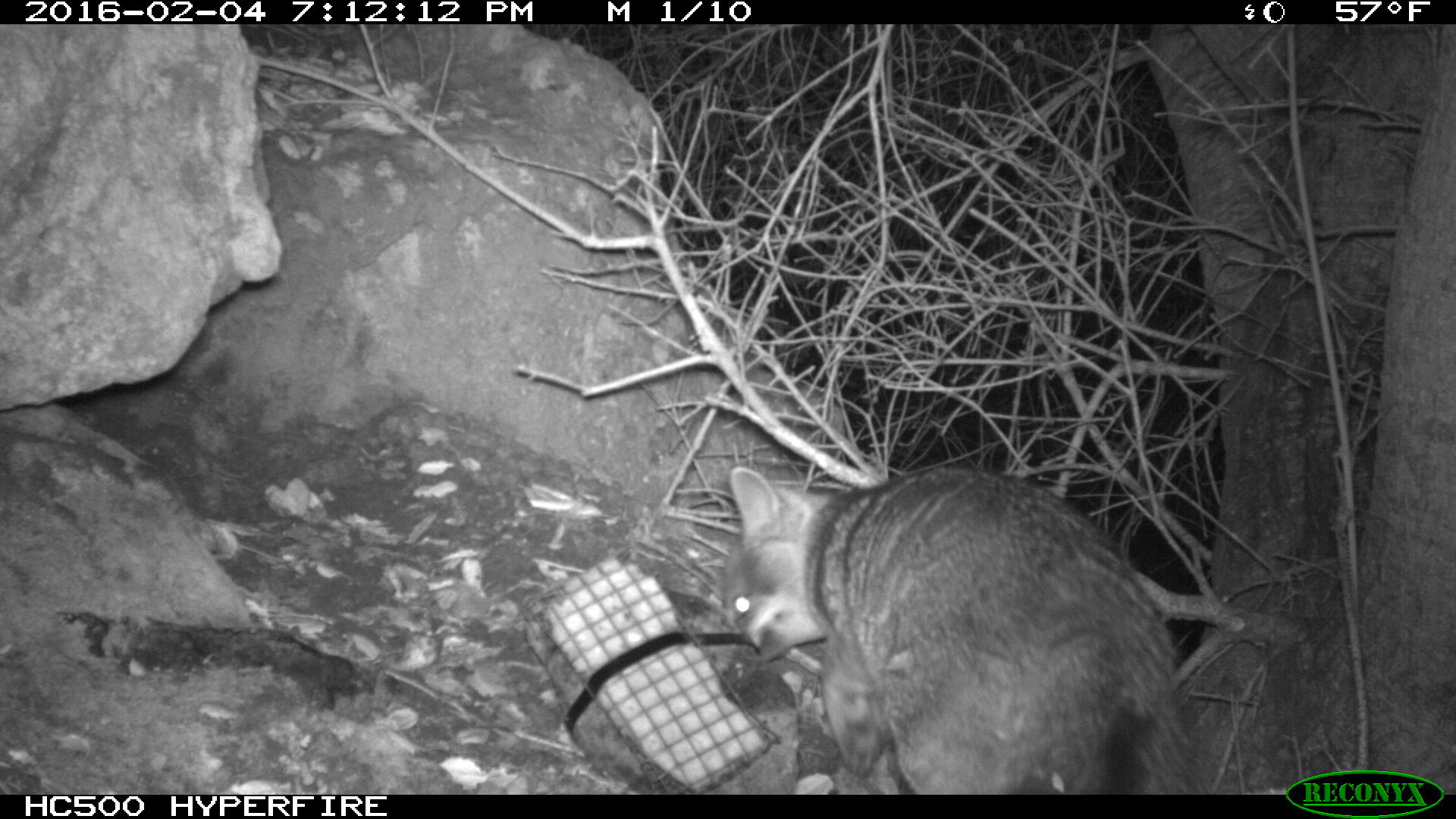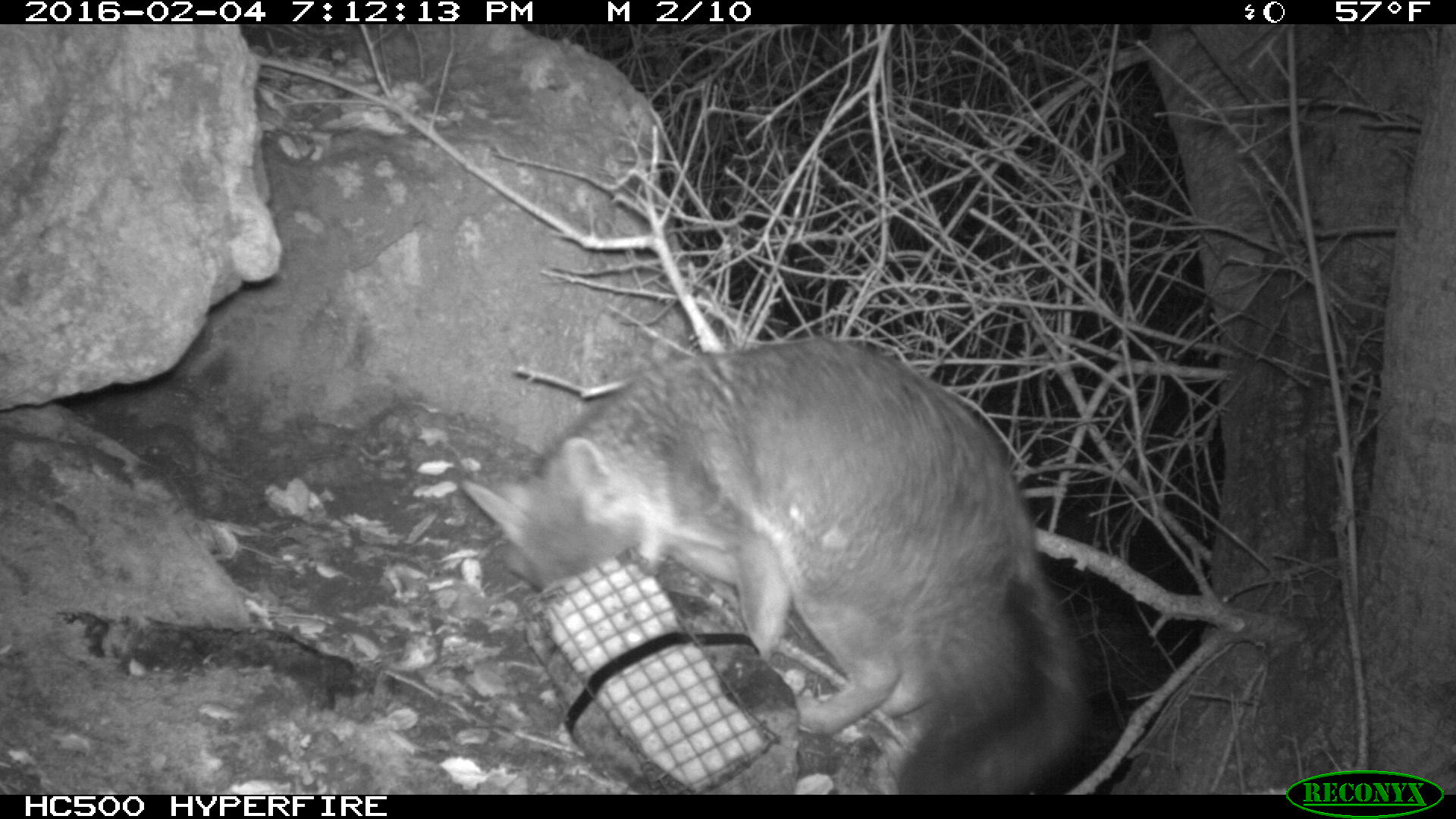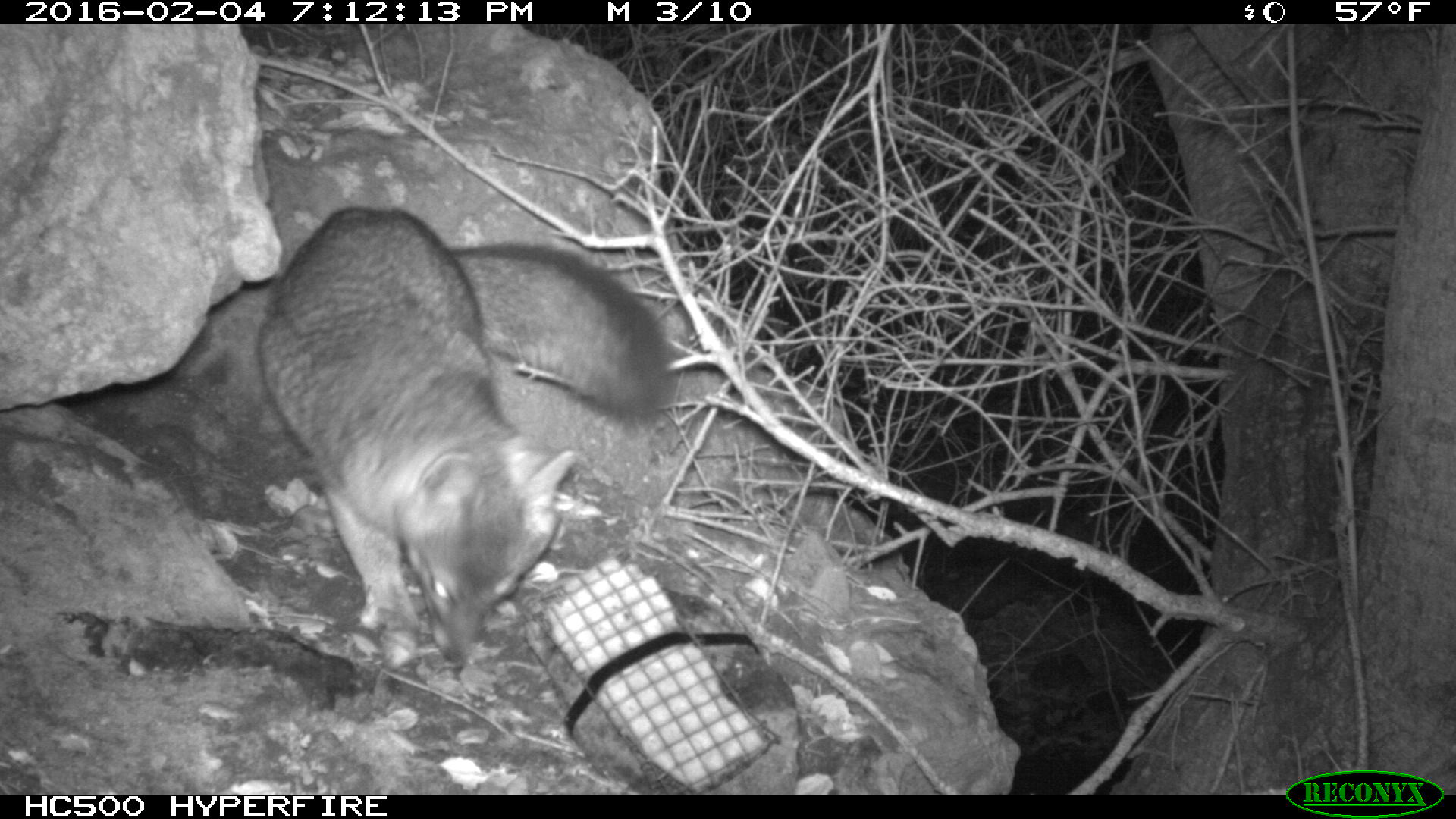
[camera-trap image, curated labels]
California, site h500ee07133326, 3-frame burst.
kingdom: Animalia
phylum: Chordata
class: Mammalia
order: Carnivora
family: Canidae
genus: Urocyon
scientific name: Urocyon littoralis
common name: island fox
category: fox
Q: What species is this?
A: Fox (island fox) (Urocyon littoralis).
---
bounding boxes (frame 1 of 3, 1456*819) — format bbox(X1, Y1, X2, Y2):
fox: bbox(717, 465, 1210, 792)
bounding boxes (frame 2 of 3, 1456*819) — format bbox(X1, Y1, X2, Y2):
fox: bbox(460, 337, 1090, 795)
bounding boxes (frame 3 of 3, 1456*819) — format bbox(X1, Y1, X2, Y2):
fox: bbox(257, 203, 676, 667)